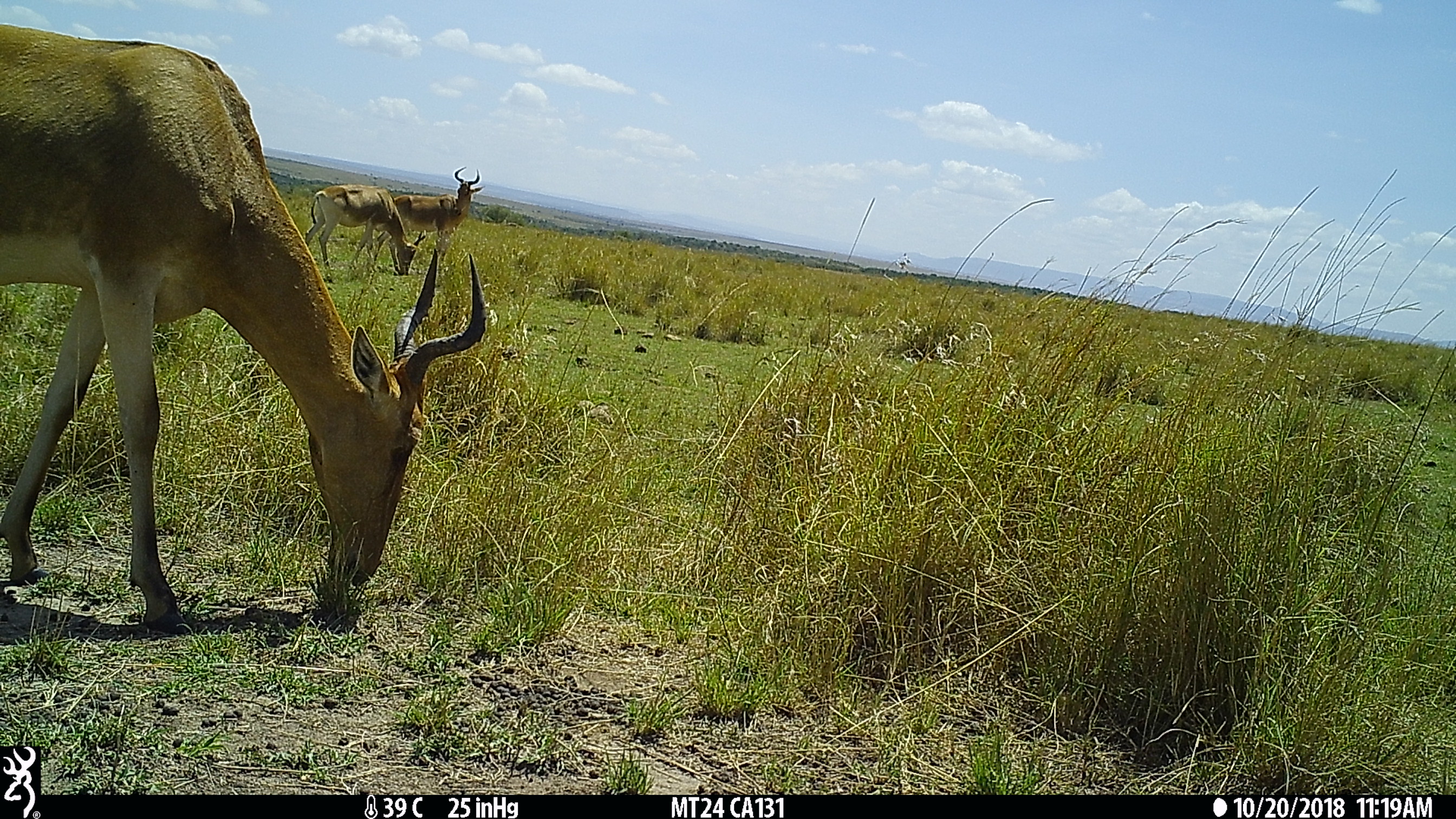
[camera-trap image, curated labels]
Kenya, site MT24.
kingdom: Animalia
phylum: Chordata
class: Mammalia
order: Artiodactyla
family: Bovidae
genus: Alcelaphus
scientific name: Alcelaphus buselaphus cokii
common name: coke's hartebeest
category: hartebeest cokes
Hartebeest cokes (coke's hartebeest) (Alcelaphus buselaphus cokii).